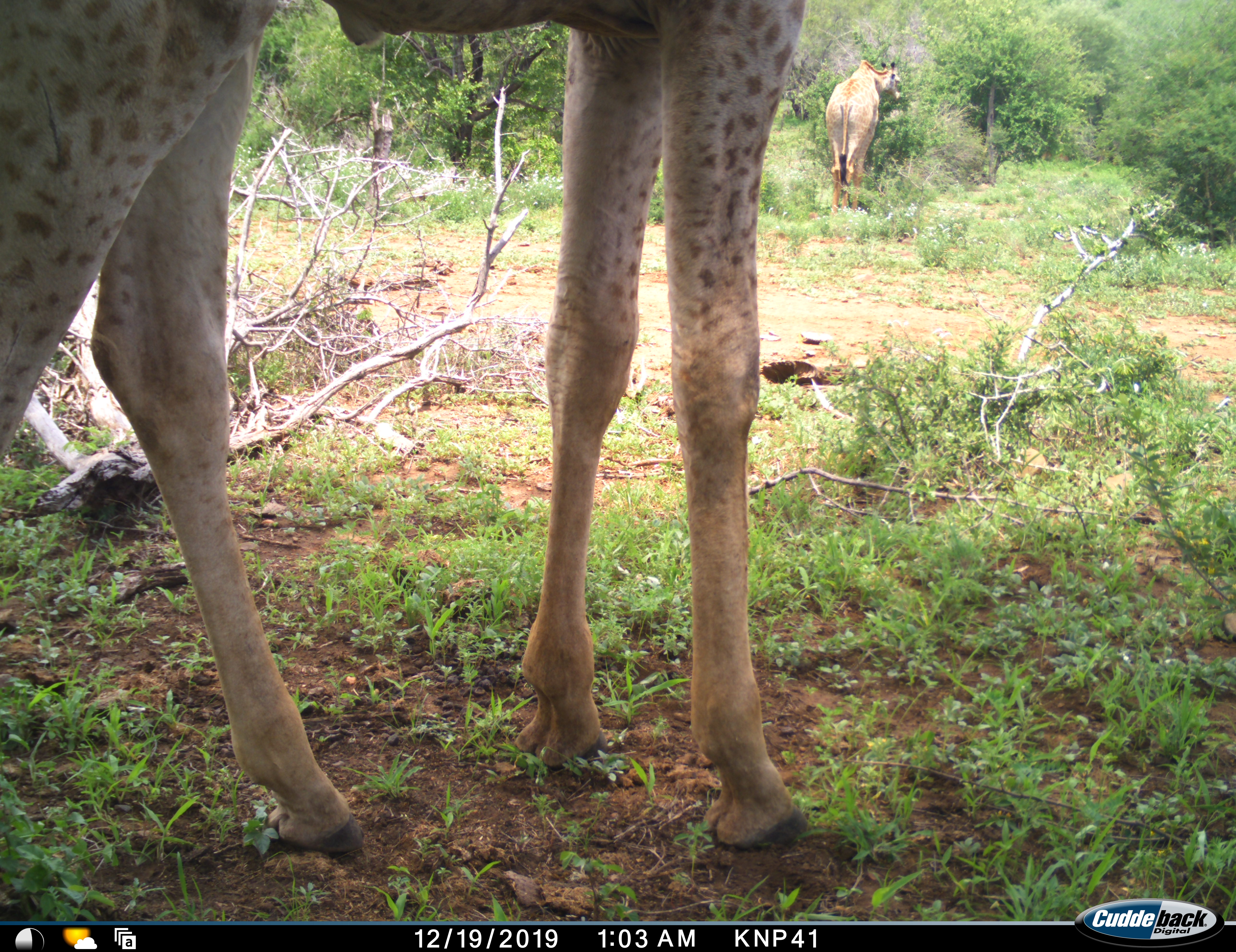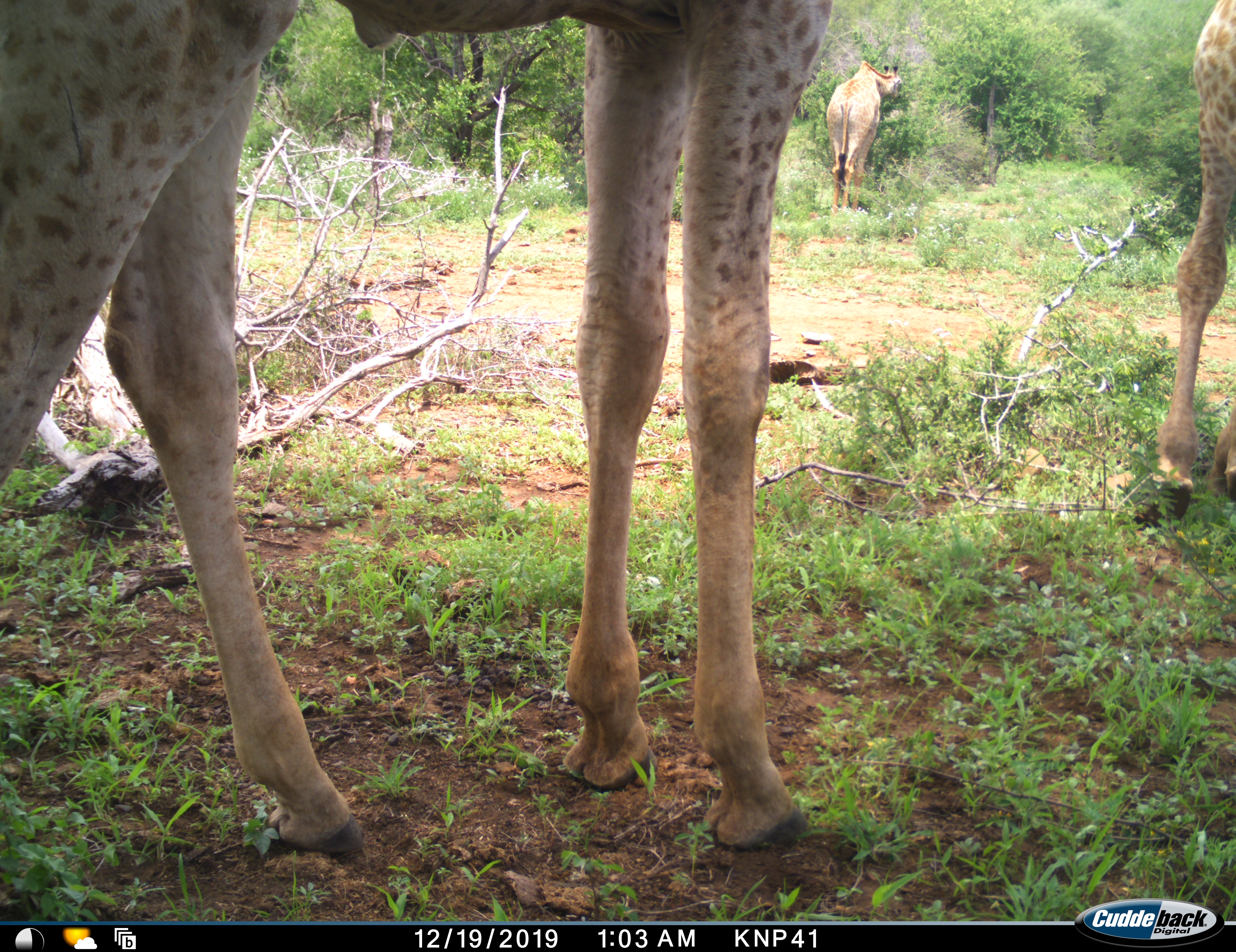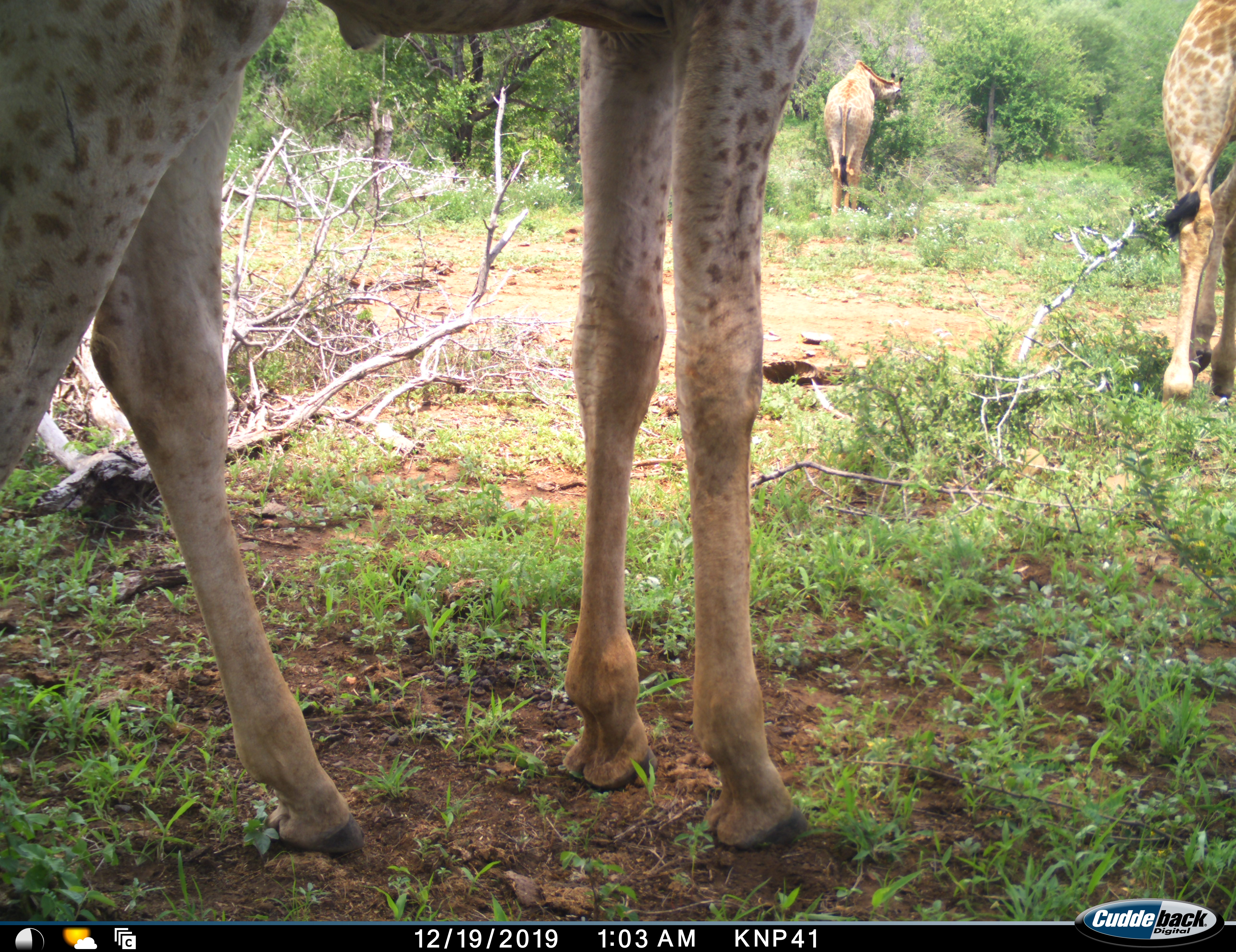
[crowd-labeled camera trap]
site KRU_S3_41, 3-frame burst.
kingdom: Animalia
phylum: Chordata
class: Mammalia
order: Artiodactyla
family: Giraffidae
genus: Giraffa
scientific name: Giraffa camelopardalis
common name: giraffe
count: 3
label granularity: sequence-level